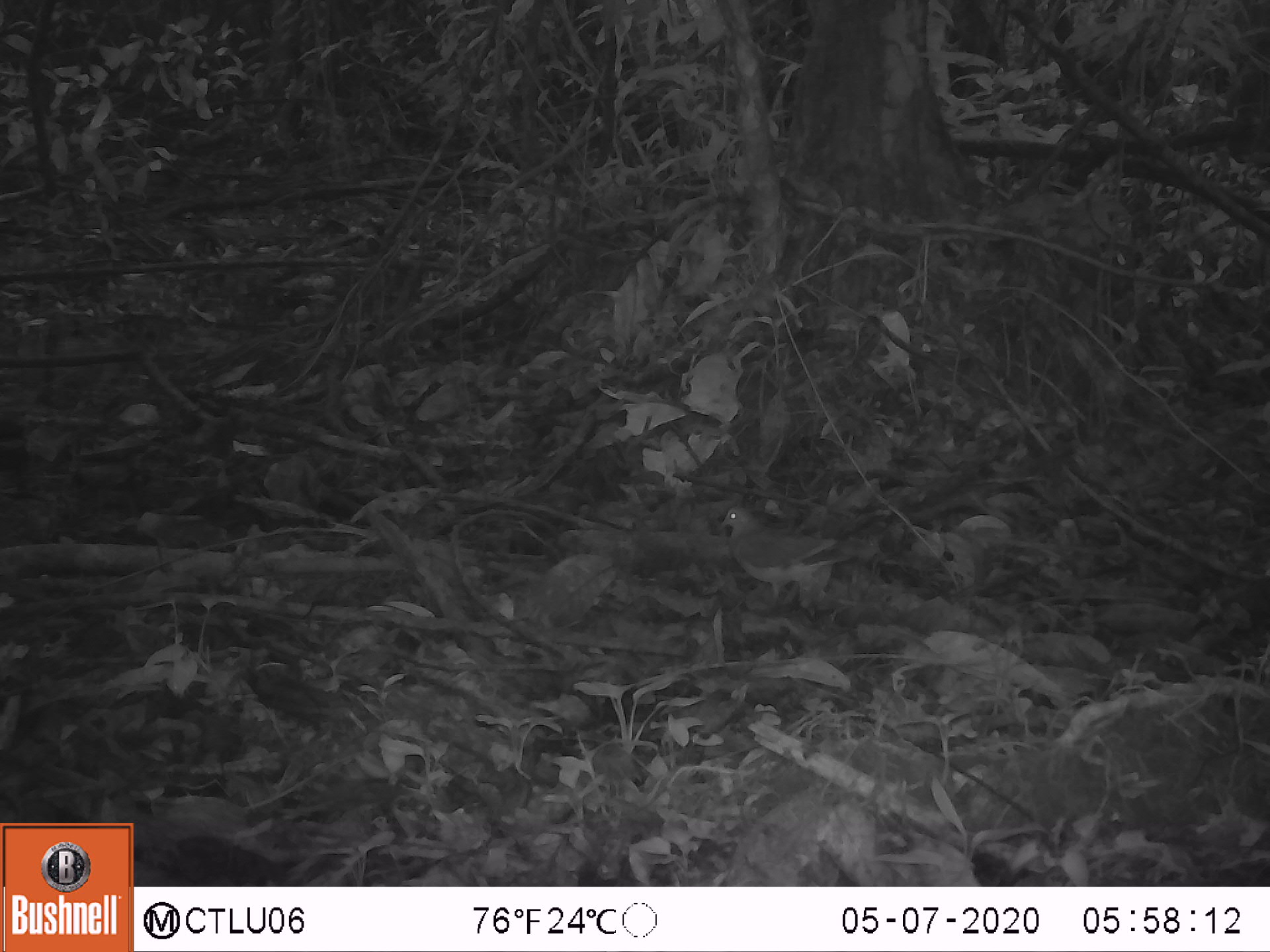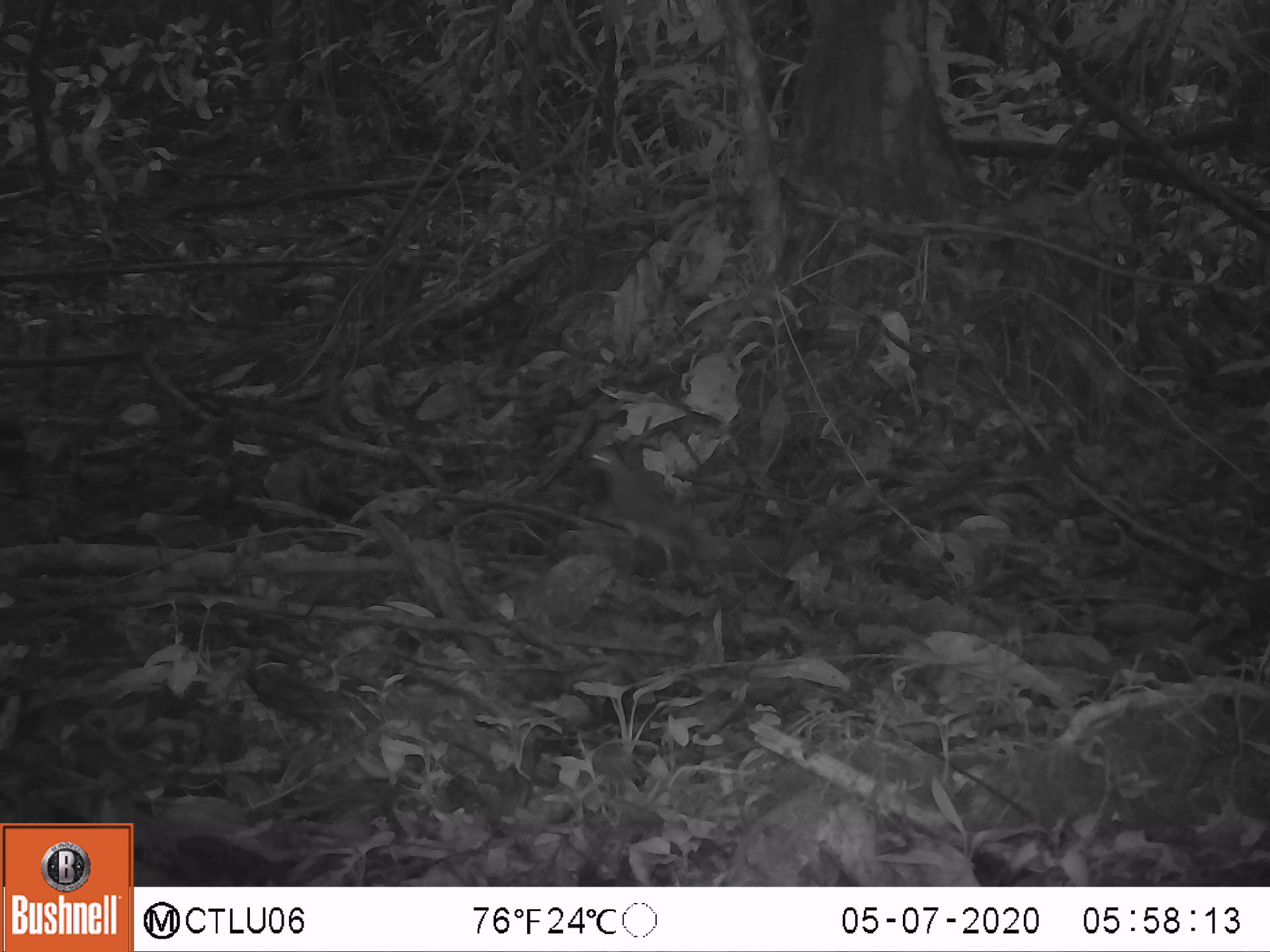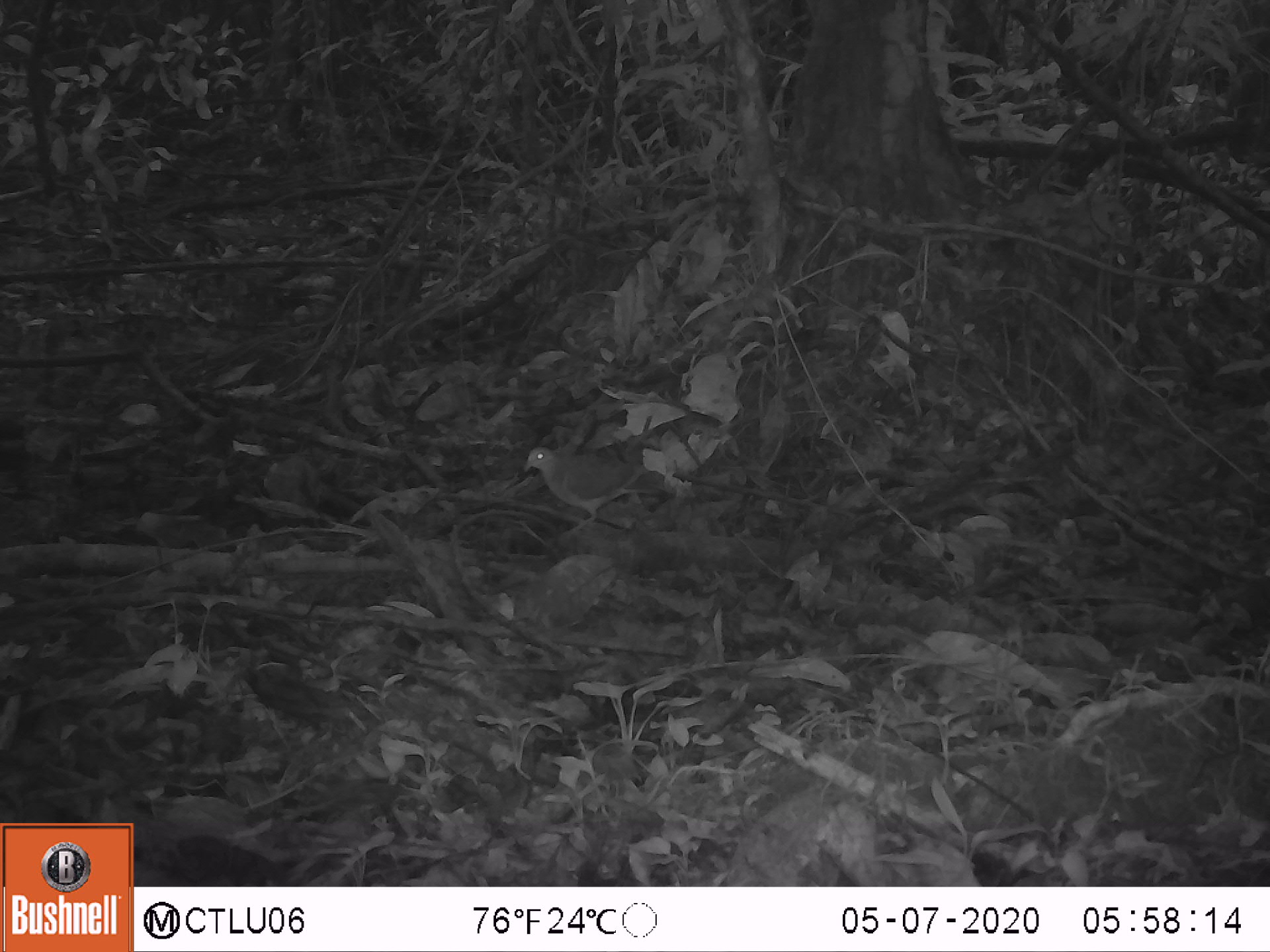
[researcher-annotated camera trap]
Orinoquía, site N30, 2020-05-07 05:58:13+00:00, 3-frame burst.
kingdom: Animalia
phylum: Chordata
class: Aves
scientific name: Aves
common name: bird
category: unknown bird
Unknown bird (bird) (Aves).